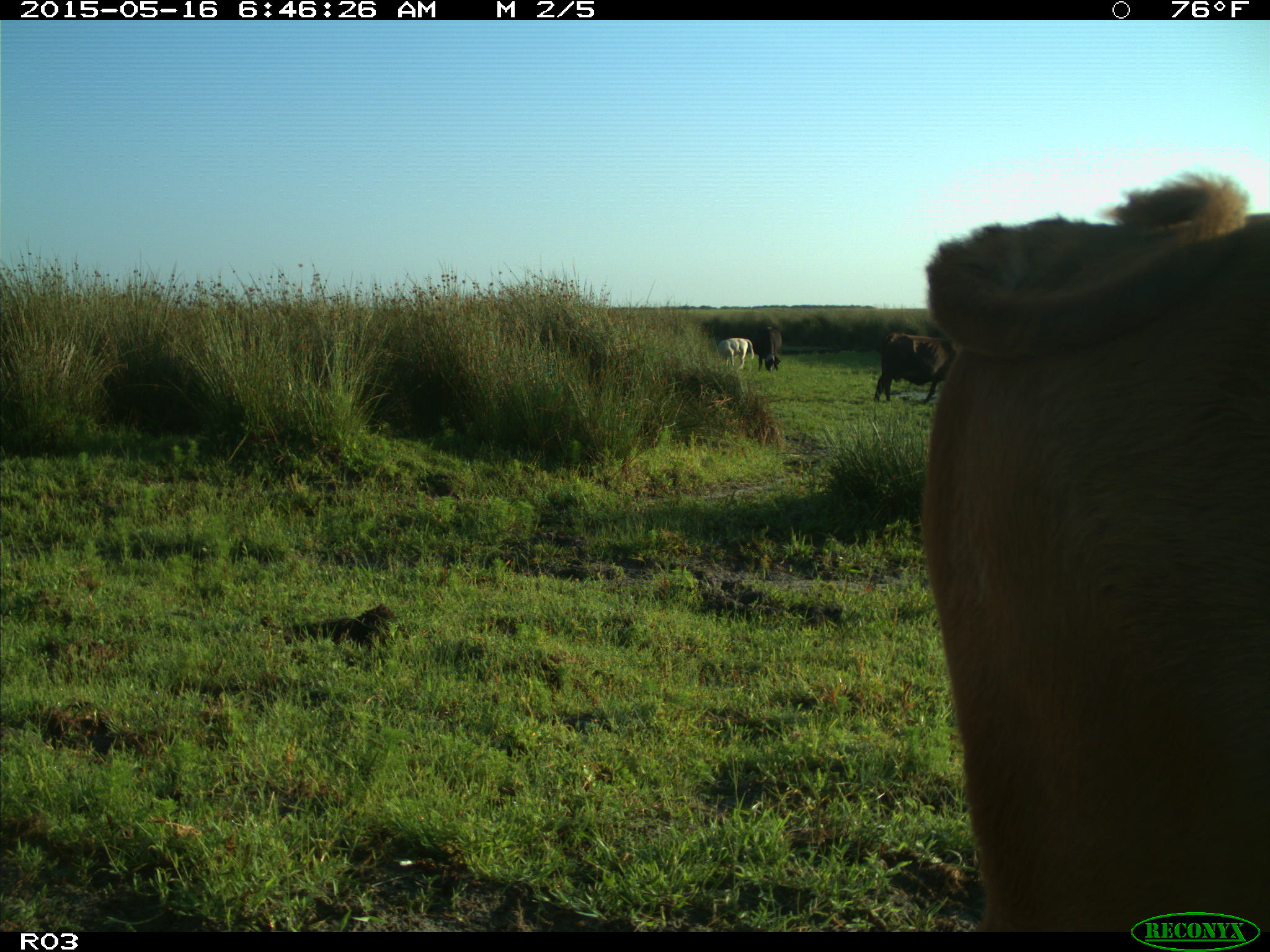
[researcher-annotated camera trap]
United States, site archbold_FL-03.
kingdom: Animalia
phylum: Chordata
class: Mammalia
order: Artiodactyla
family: Bovidae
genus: Bos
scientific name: Bos taurus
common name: domestic cow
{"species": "Bos taurus (domestic cow)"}